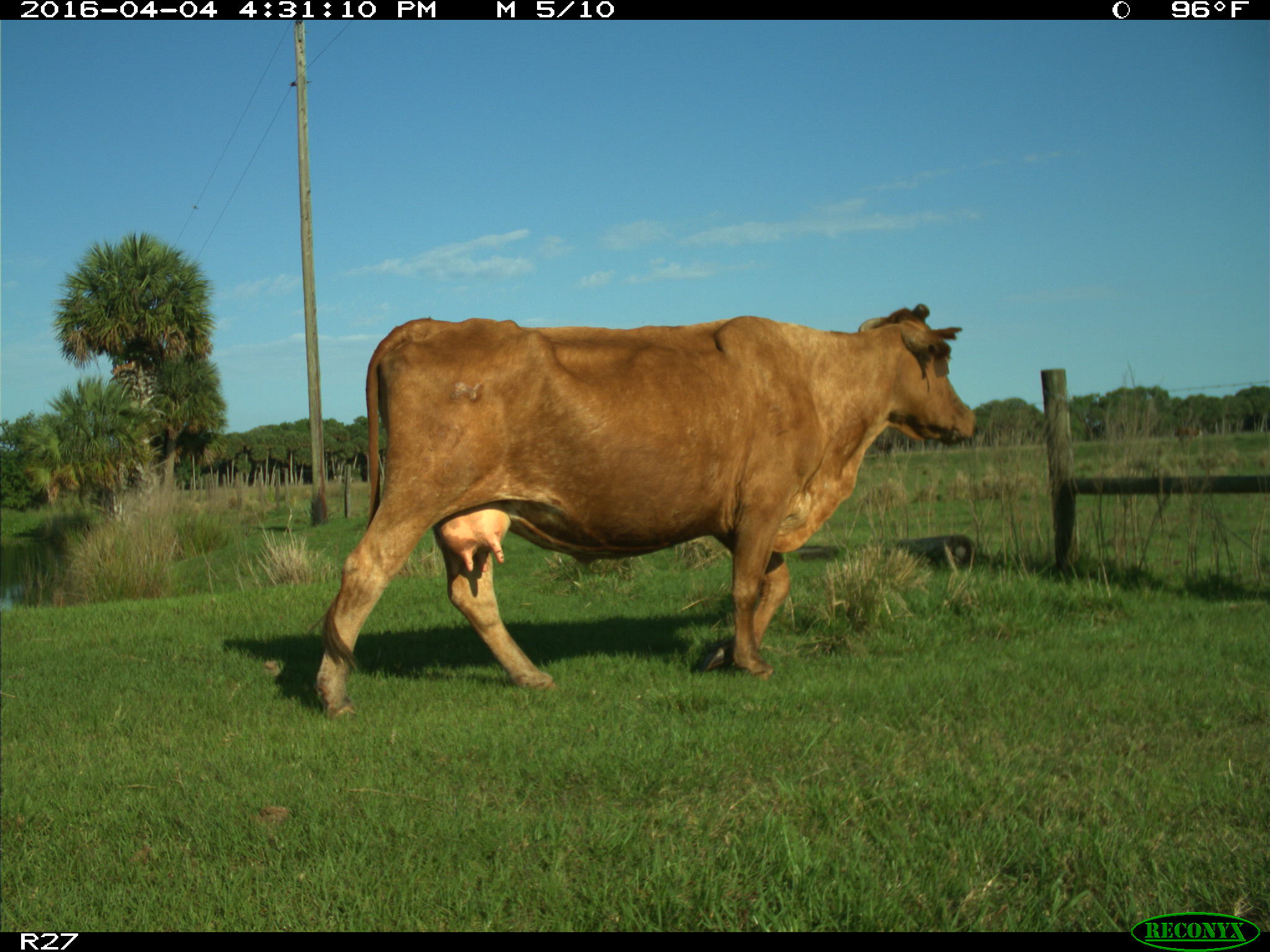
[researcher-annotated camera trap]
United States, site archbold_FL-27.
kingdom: Animalia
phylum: Chordata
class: Mammalia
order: Artiodactyla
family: Bovidae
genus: Bos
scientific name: Bos taurus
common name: domestic cow